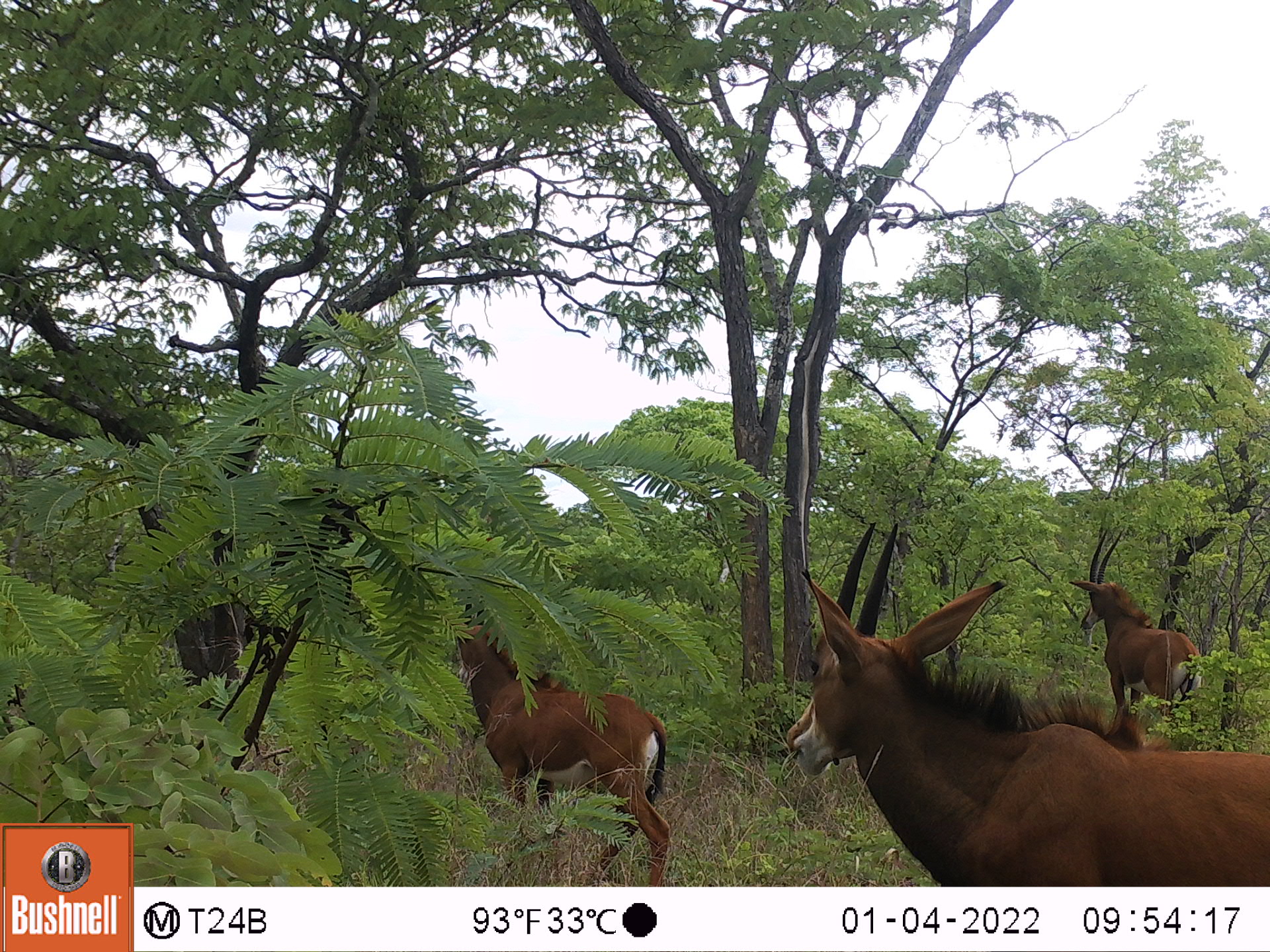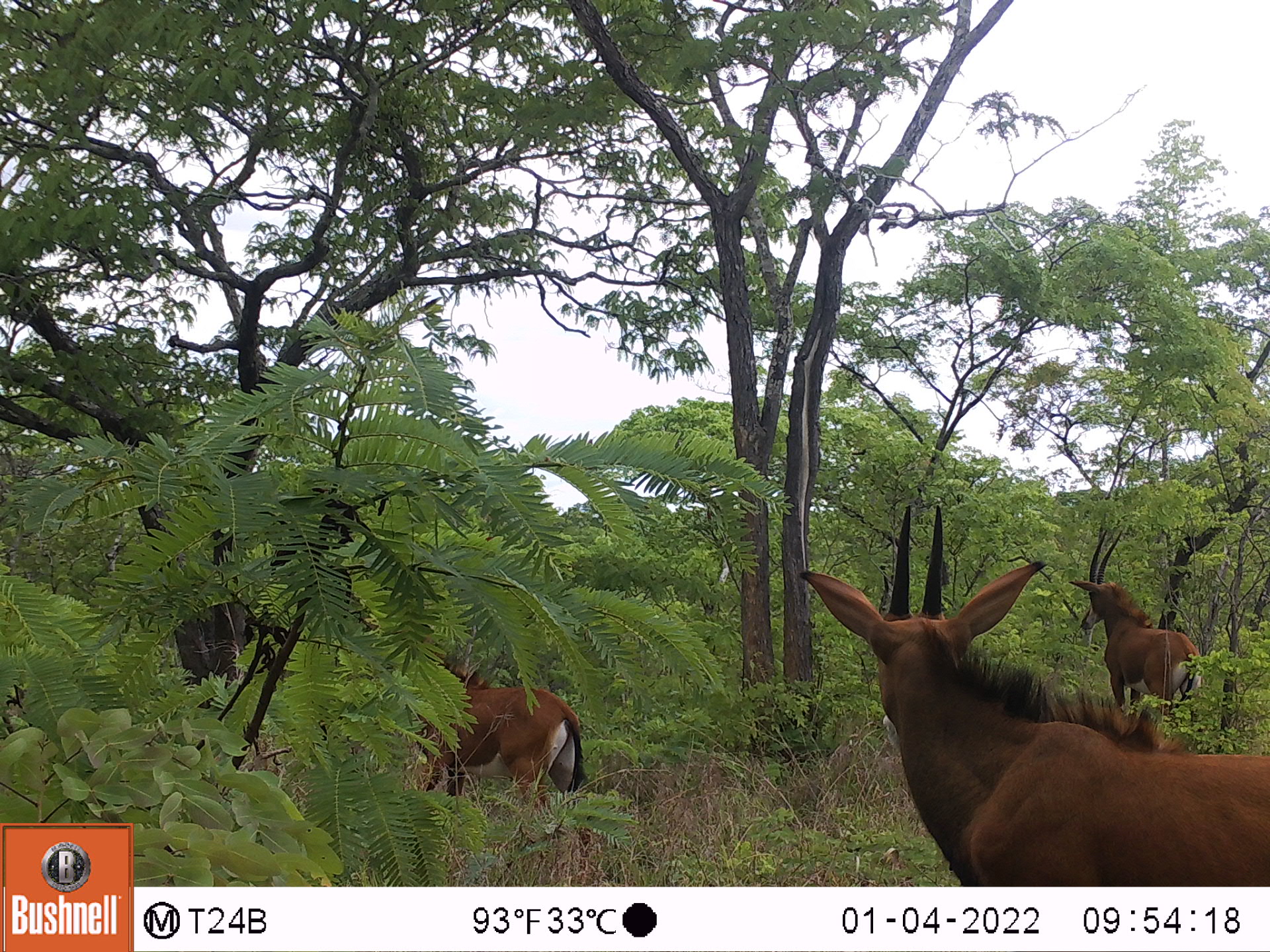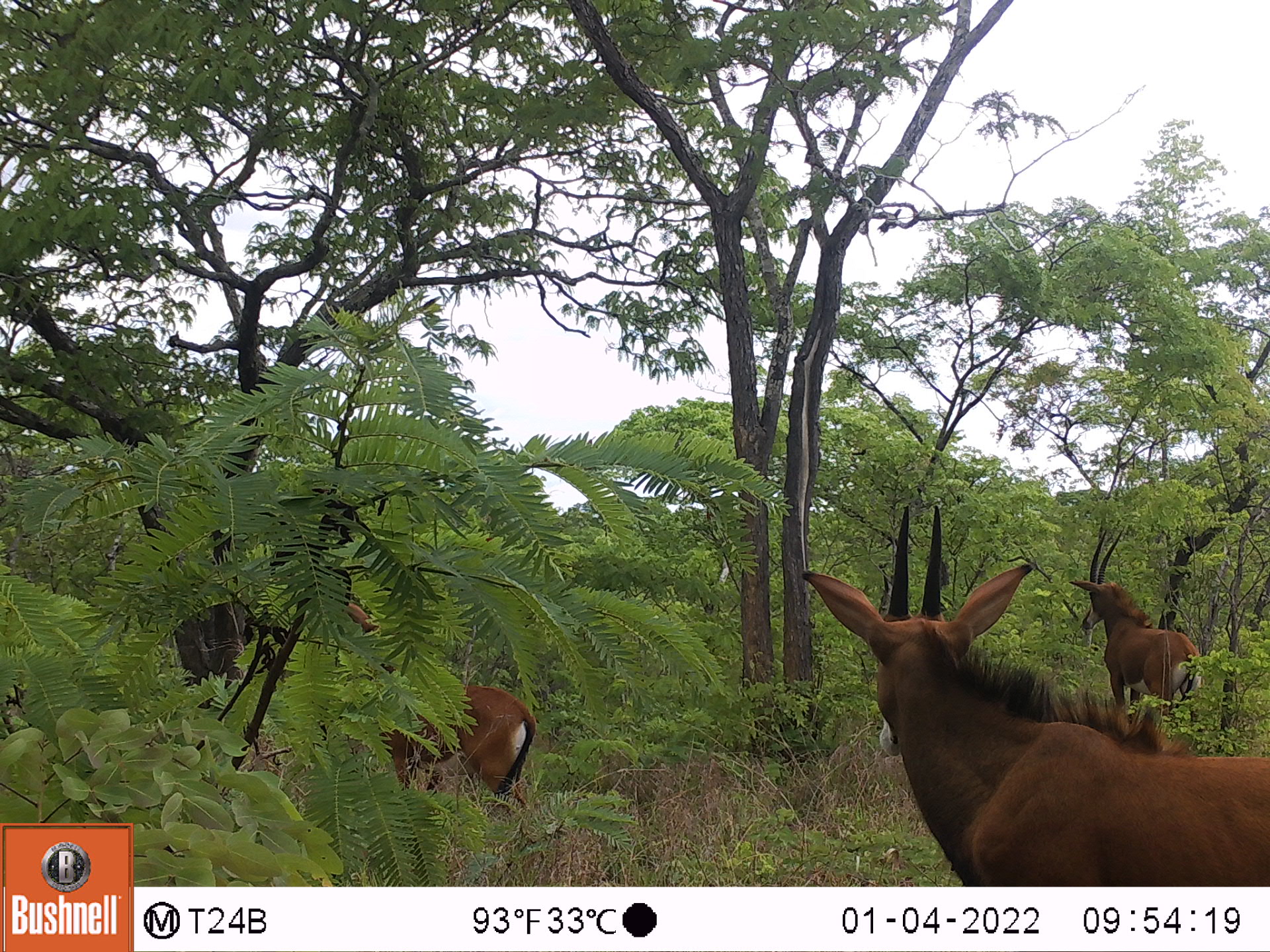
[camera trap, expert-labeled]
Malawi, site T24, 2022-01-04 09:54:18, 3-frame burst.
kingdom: Animalia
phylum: Chordata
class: Mammalia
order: Artiodactyla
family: Bovidae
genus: Hippotragus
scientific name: Hippotragus niger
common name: sable antelope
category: sable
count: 3